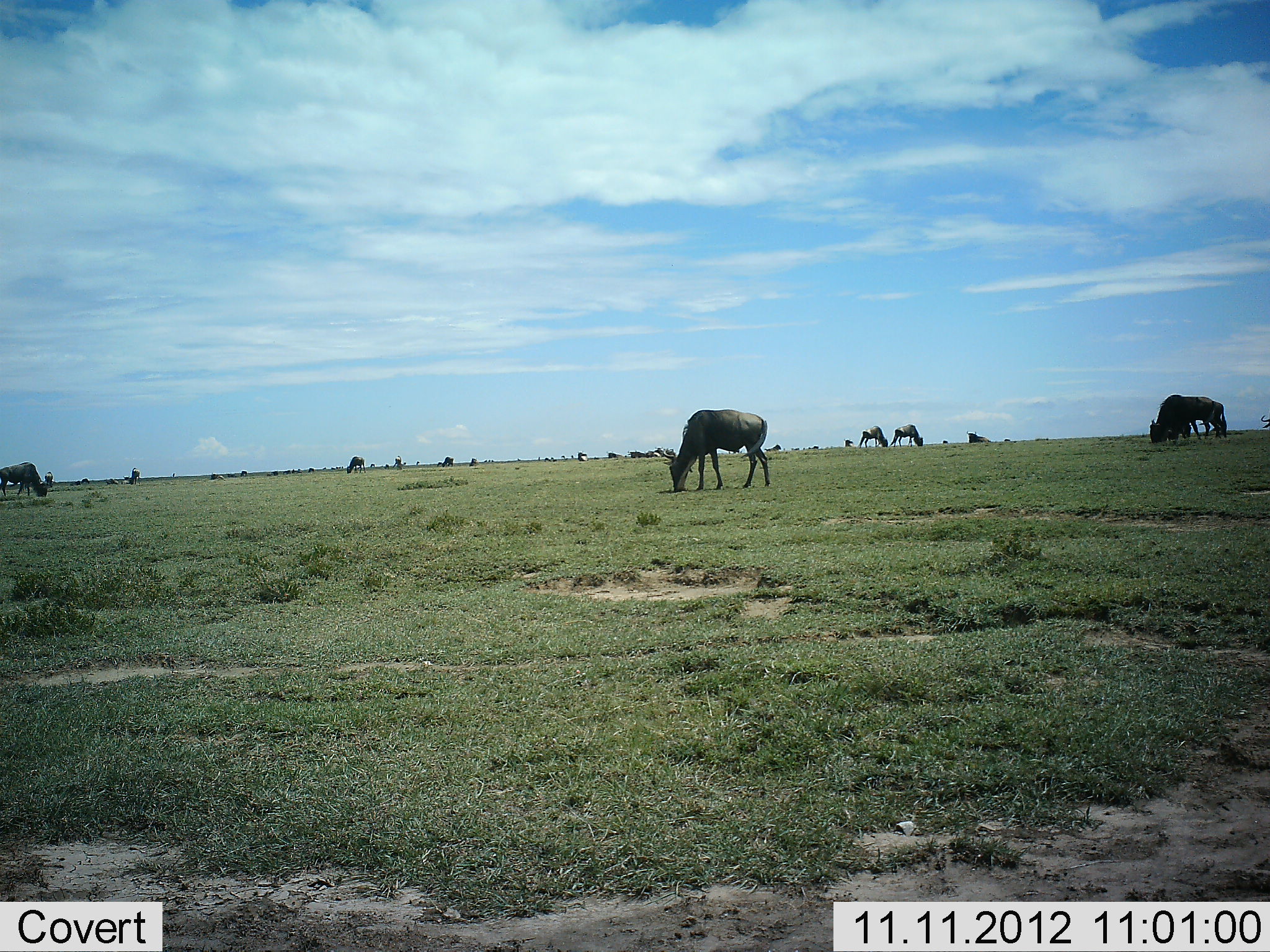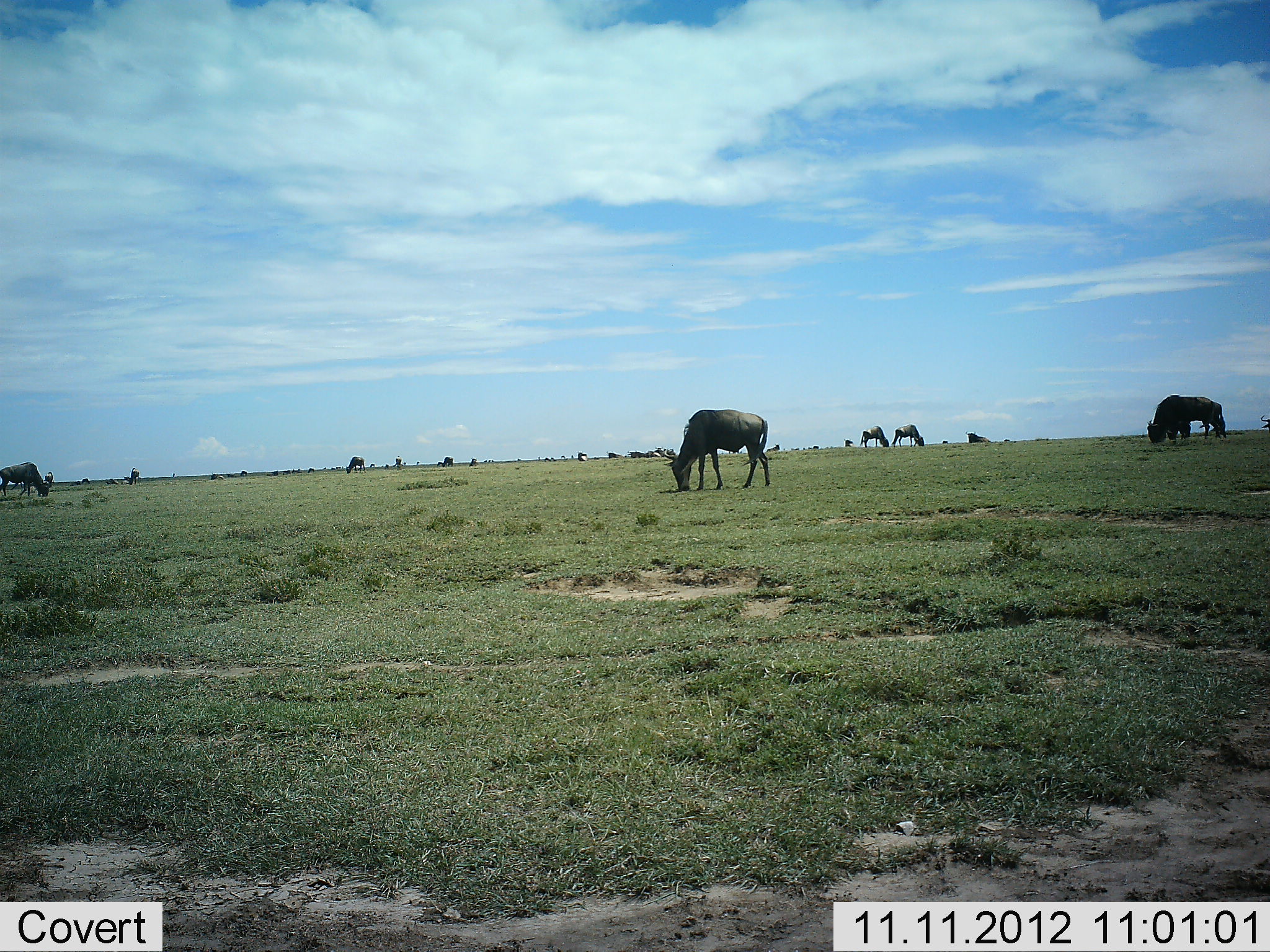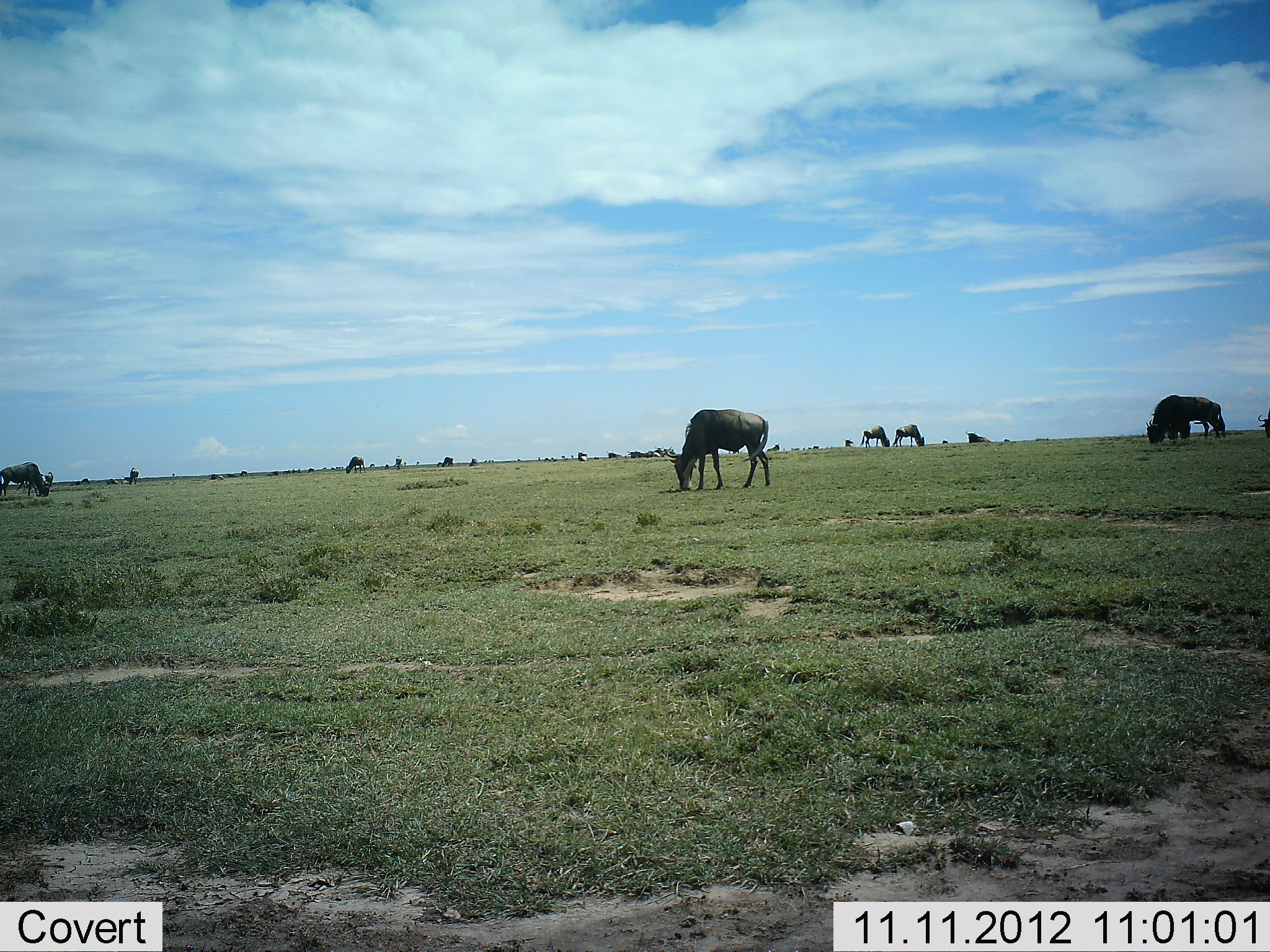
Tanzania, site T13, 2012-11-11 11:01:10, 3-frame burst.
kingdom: Animalia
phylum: Chordata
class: Mammalia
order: Artiodactyla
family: Bovidae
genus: Connochaetes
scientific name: Connochaetes taurinus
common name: blue wildebeest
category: wildebeest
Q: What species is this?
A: Wildebeest (blue wildebeest) (Connochaetes taurinus).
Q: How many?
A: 11-50.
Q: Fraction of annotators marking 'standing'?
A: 55%.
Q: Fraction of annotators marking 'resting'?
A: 0%.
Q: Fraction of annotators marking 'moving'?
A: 9%.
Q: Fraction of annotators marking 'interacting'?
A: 0%.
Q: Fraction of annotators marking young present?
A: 0%.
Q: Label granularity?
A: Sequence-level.